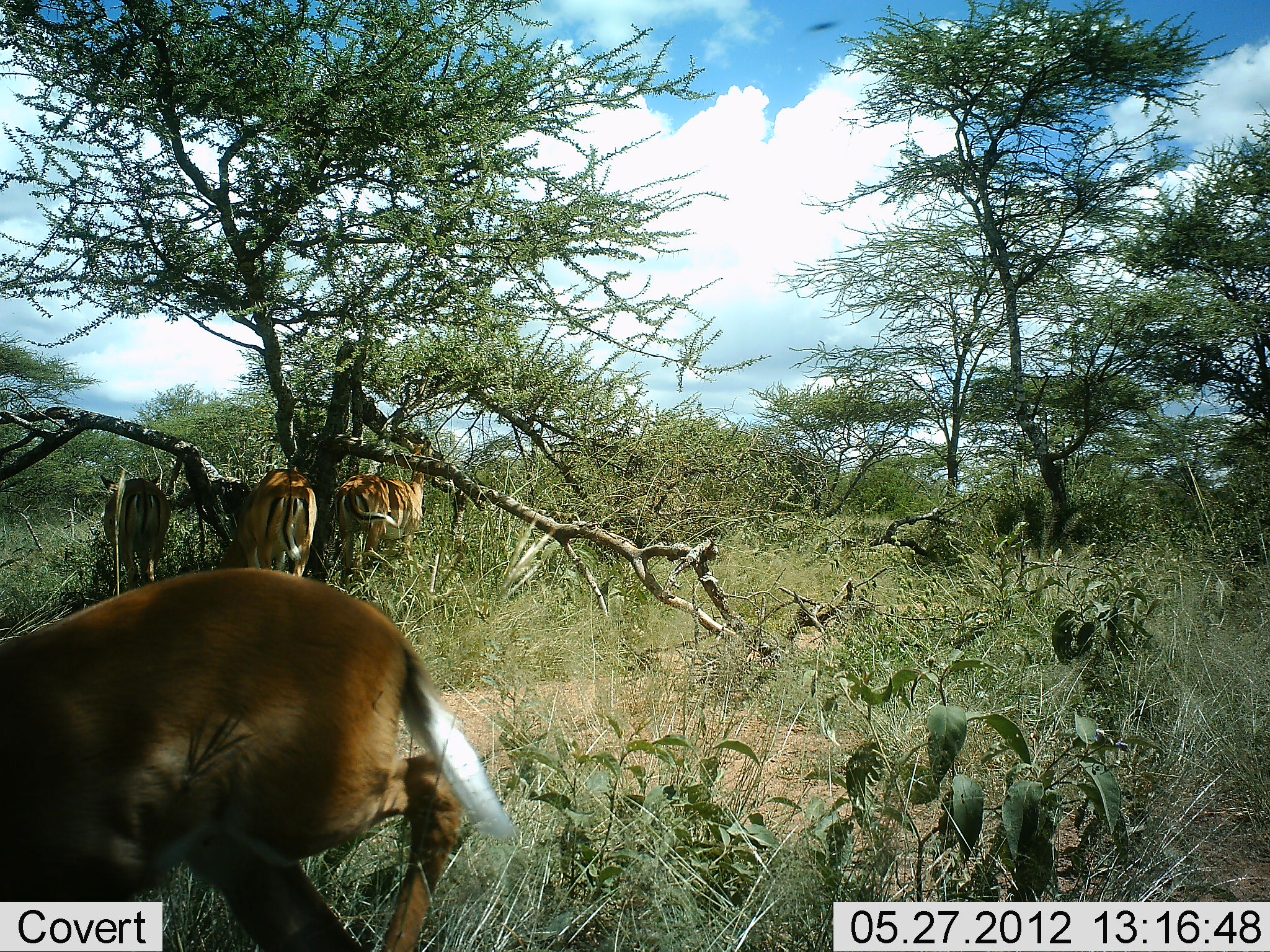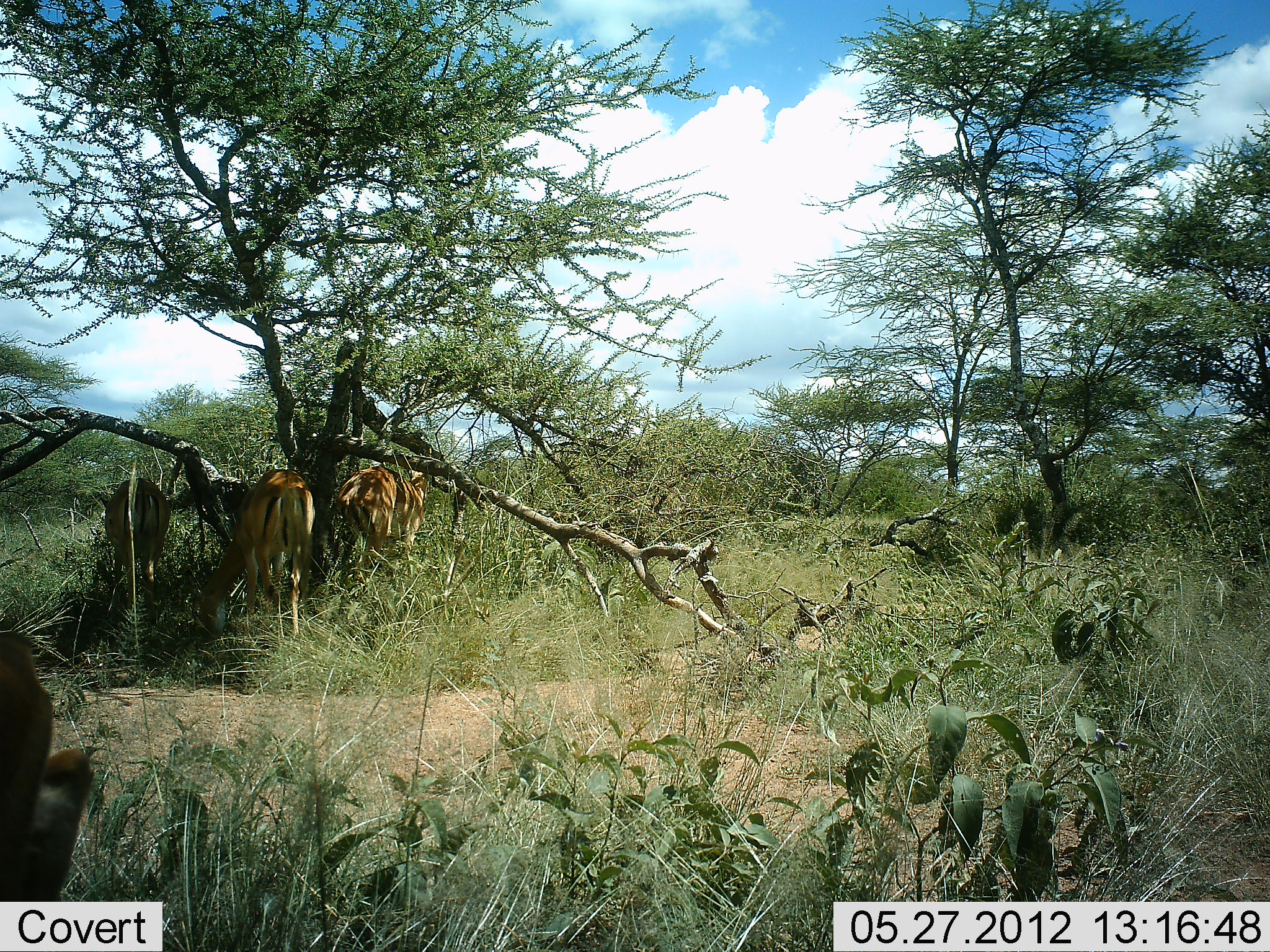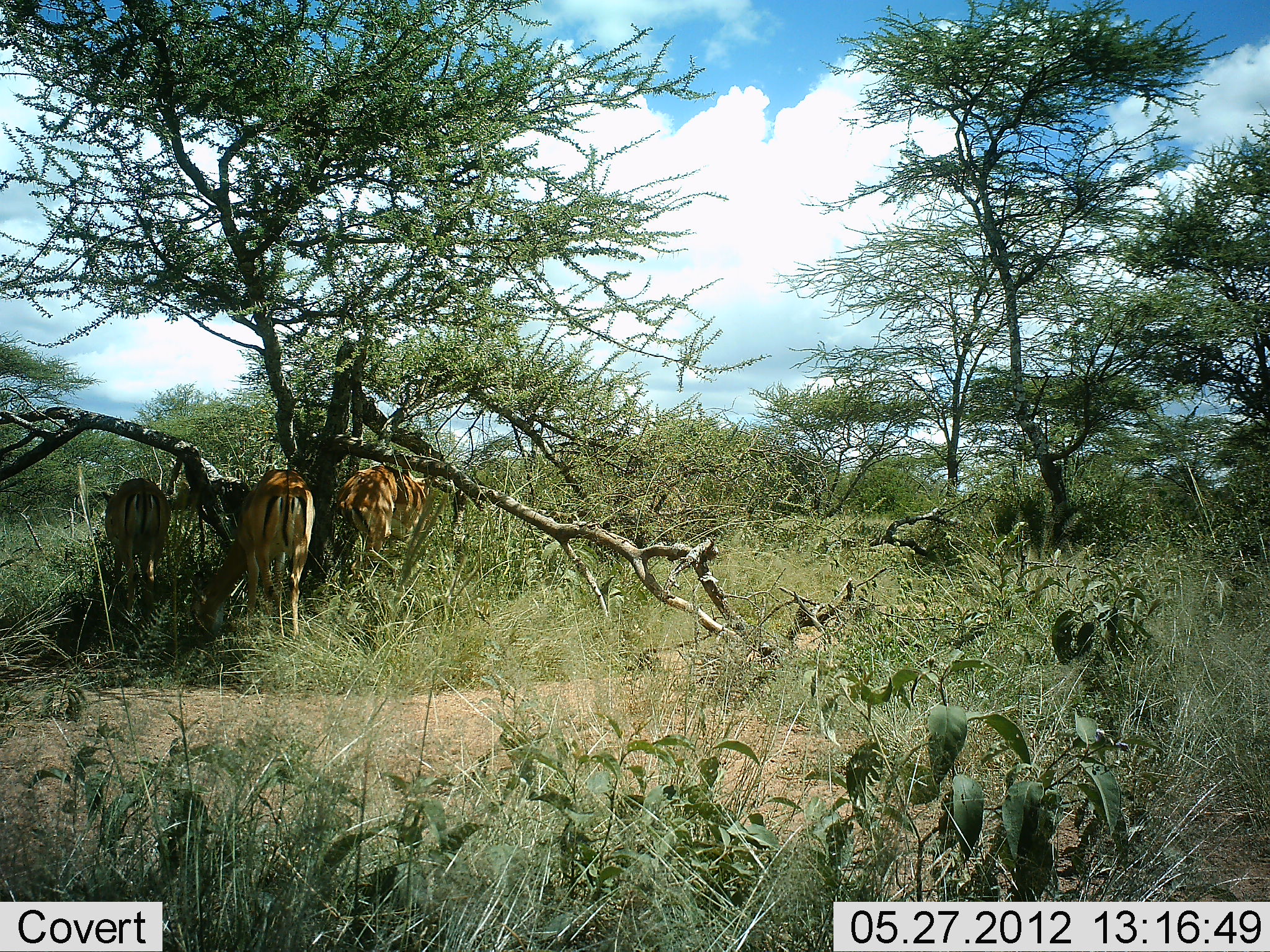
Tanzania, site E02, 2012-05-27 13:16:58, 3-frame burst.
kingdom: Animalia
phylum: Chordata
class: Mammalia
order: Artiodactyla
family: Bovidae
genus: Aepyceros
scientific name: Aepyceros melampus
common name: impala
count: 4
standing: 64%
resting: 18%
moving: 55%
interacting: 9%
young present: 0%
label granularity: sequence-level